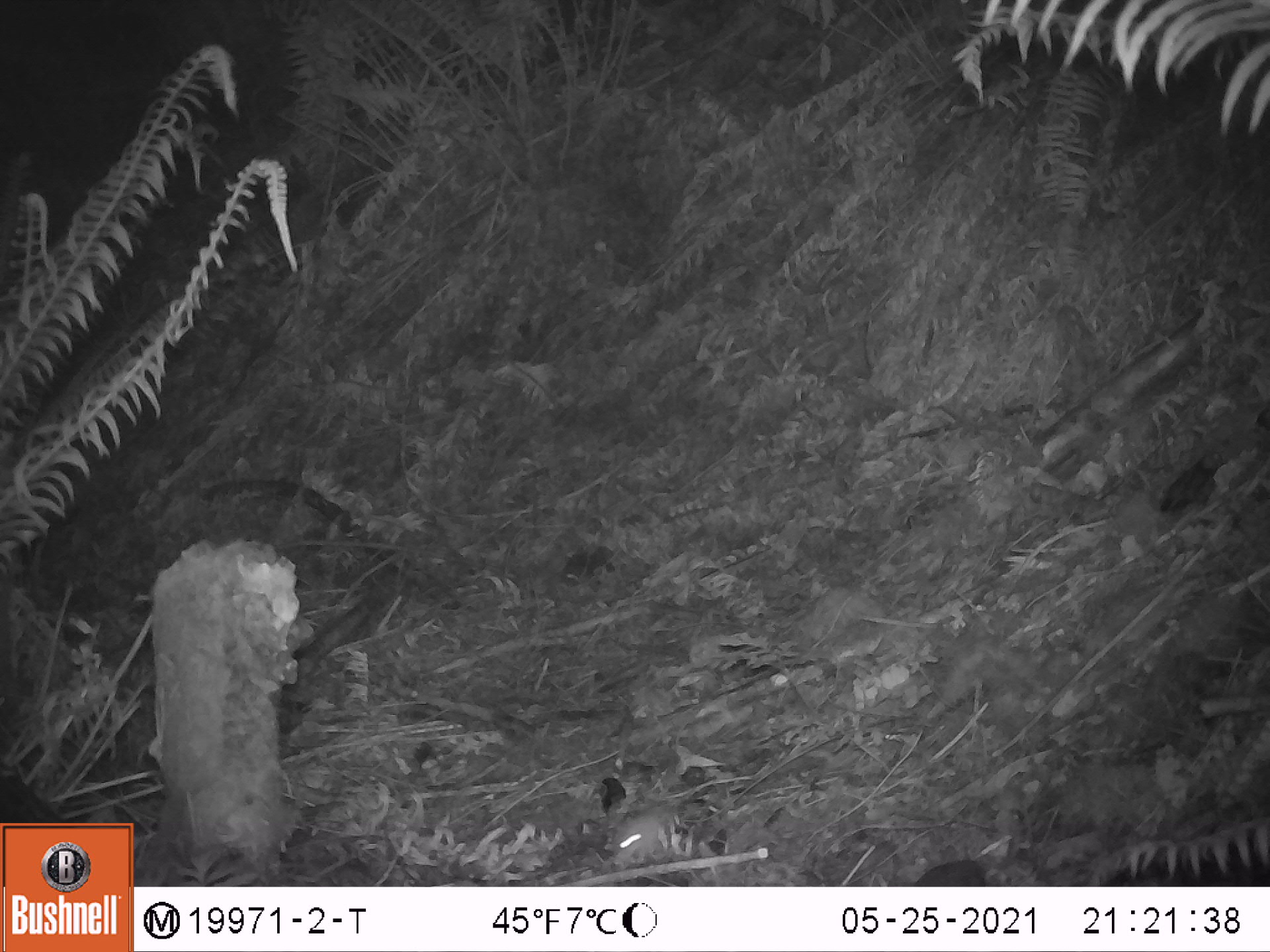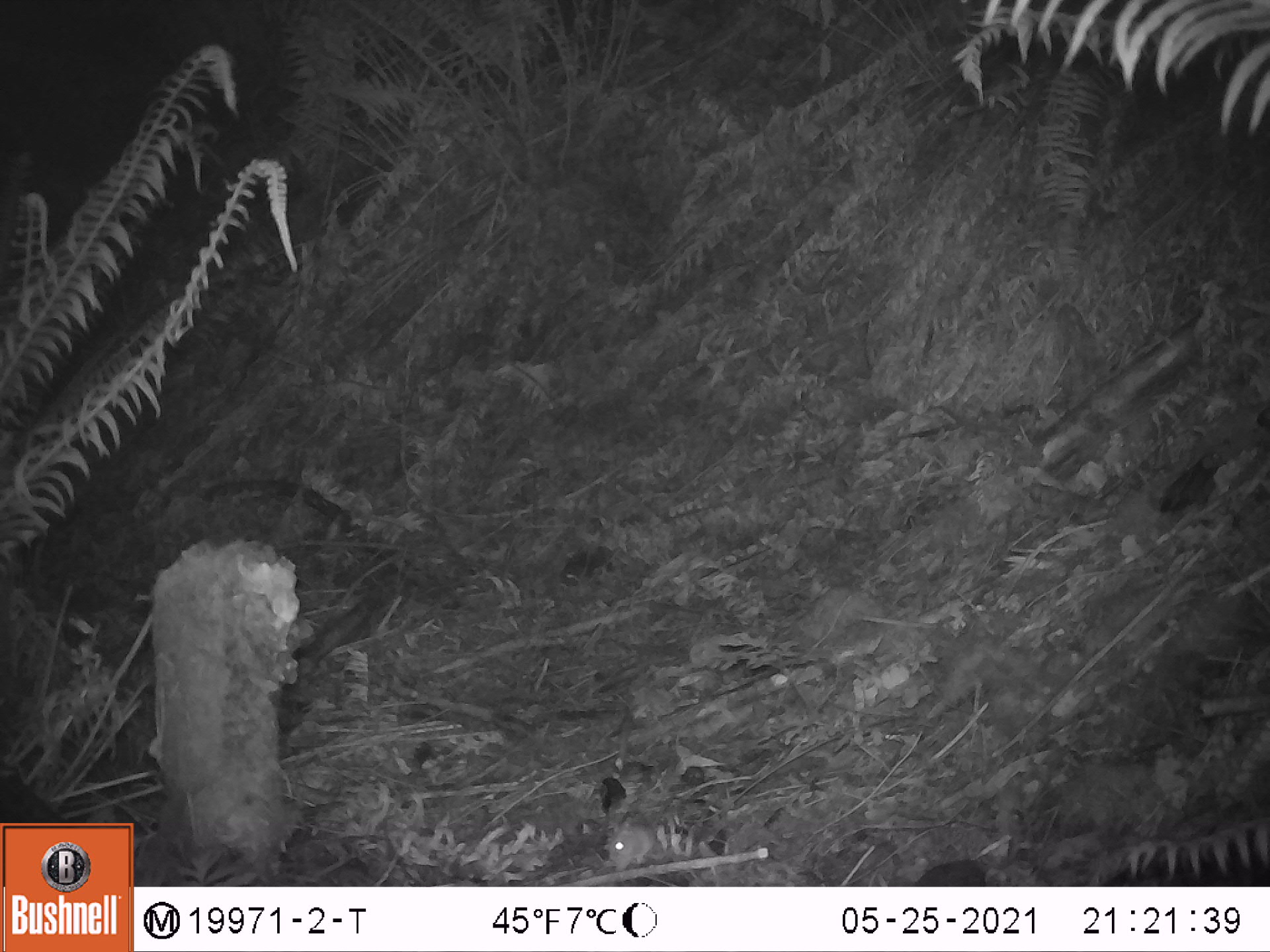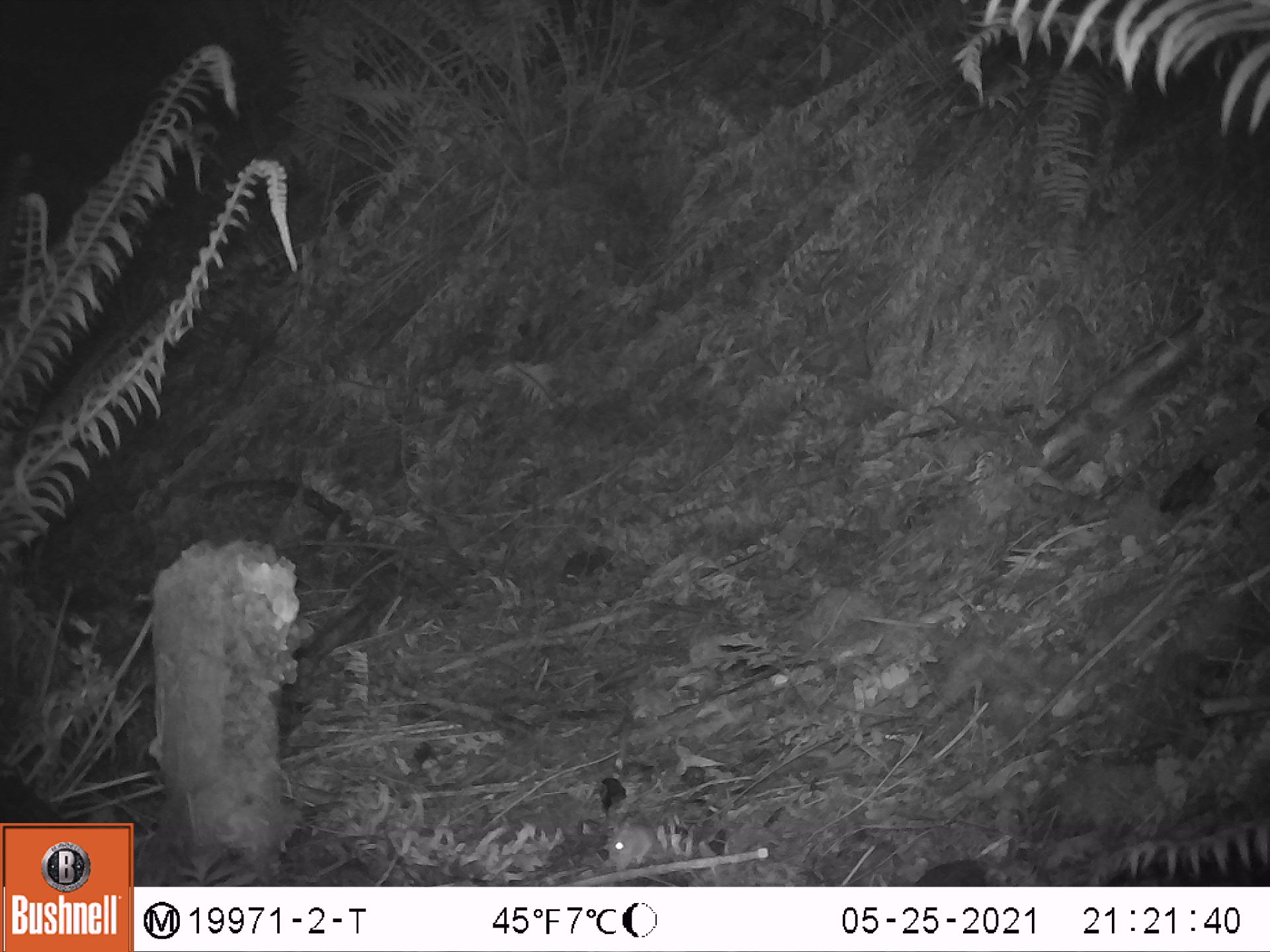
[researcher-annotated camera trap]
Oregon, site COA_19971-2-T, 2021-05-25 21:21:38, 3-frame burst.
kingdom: Animalia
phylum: Chordata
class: Mammalia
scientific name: Mammalia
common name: small mammal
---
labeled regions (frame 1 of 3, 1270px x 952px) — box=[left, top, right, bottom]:
small mammal: box=[569, 736, 753, 876]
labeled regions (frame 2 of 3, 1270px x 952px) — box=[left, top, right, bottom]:
small mammal: box=[578, 749, 739, 871]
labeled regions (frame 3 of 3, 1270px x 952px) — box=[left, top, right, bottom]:
small mammal: box=[568, 764, 725, 878]